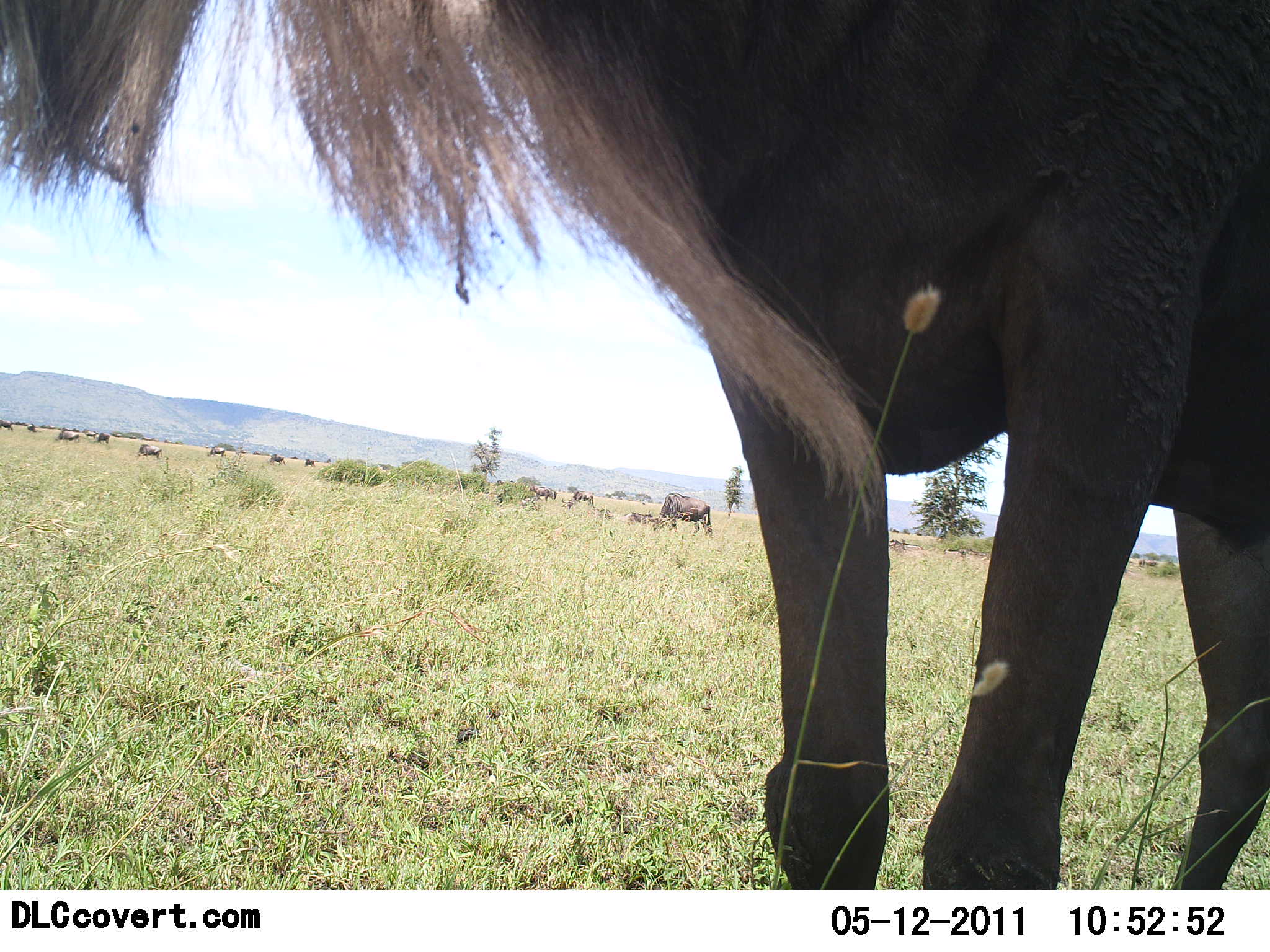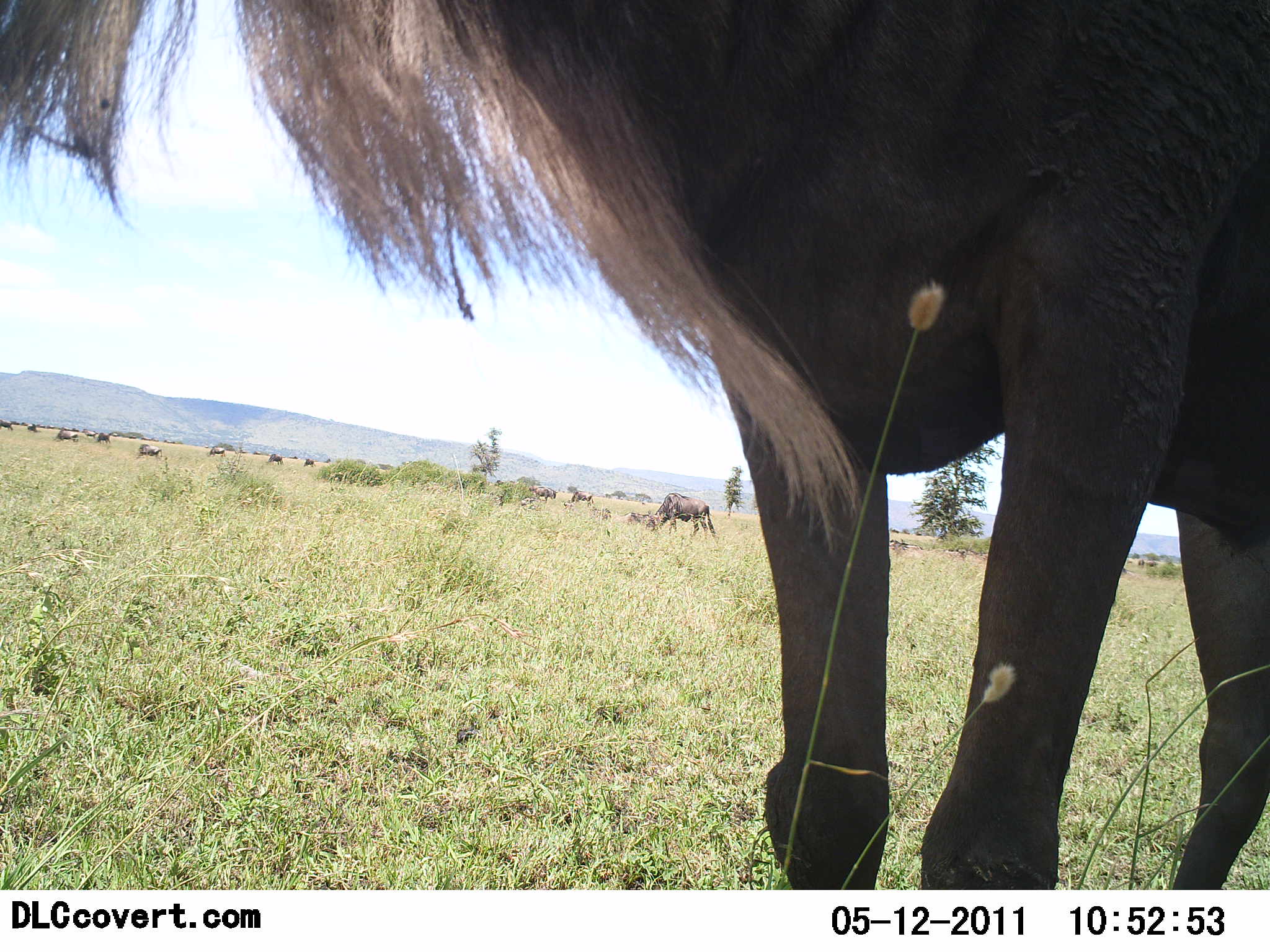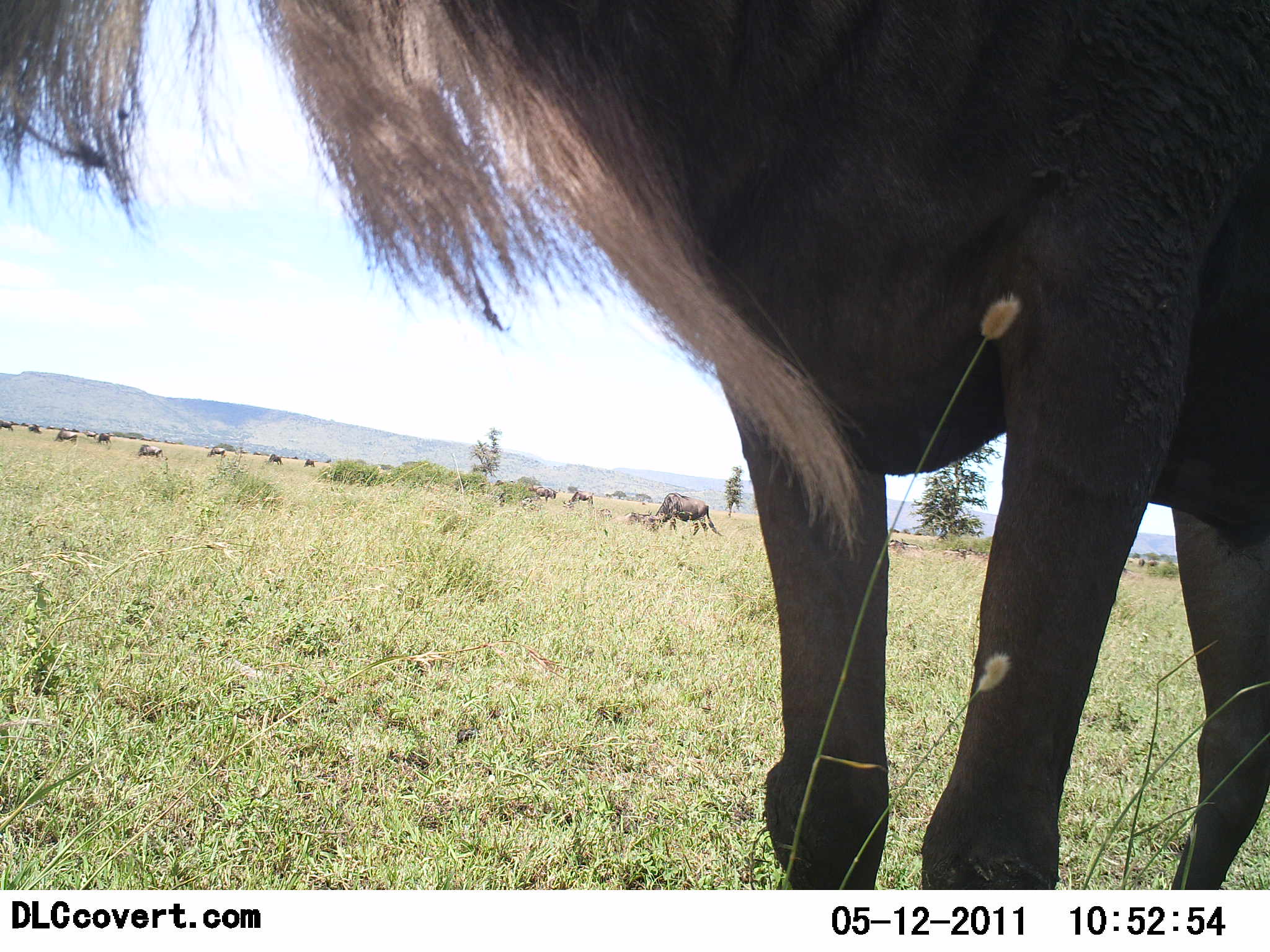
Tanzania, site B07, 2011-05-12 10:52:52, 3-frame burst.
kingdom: Animalia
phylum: Chordata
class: Mammalia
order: Artiodactyla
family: Bovidae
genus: Connochaetes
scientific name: Connochaetes taurinus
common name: blue wildebeest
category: wildebeest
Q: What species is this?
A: Wildebeest (blue wildebeest) (Connochaetes taurinus).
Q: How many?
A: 11-50.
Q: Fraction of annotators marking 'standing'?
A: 80%.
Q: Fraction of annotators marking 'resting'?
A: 30%.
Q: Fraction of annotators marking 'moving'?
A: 20%.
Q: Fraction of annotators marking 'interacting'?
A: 10%.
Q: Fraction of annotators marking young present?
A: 0%.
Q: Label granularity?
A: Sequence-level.